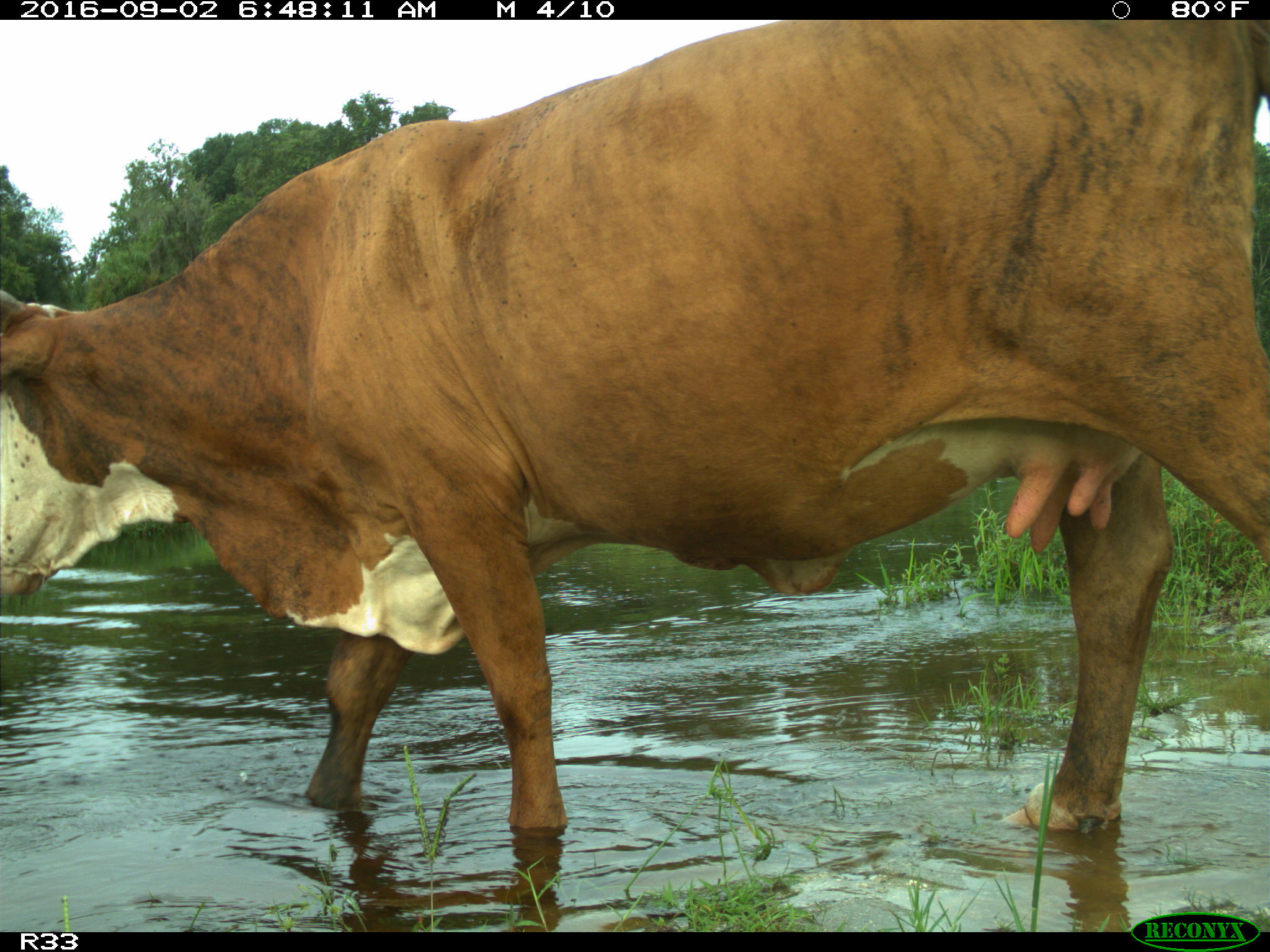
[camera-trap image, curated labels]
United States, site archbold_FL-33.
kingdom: Animalia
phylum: Chordata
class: Mammalia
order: Artiodactyla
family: Bovidae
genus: Bos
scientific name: Bos taurus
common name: domestic cow